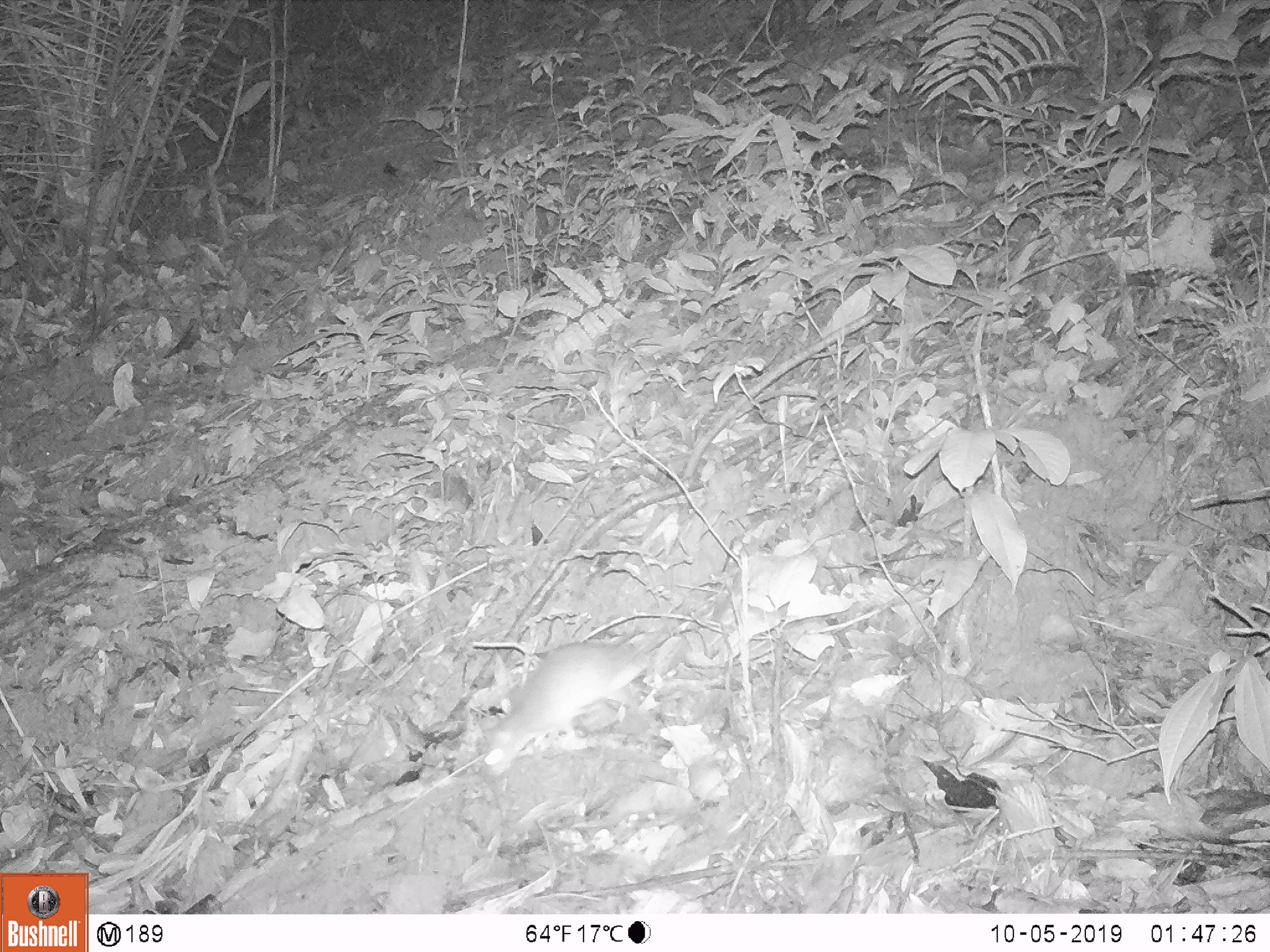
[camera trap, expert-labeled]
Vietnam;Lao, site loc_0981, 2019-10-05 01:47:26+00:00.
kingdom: Animalia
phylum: Chordata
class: Mammalia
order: Rodentia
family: Muridae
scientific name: Muridae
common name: old-world mice and rats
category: unidentified murid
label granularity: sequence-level